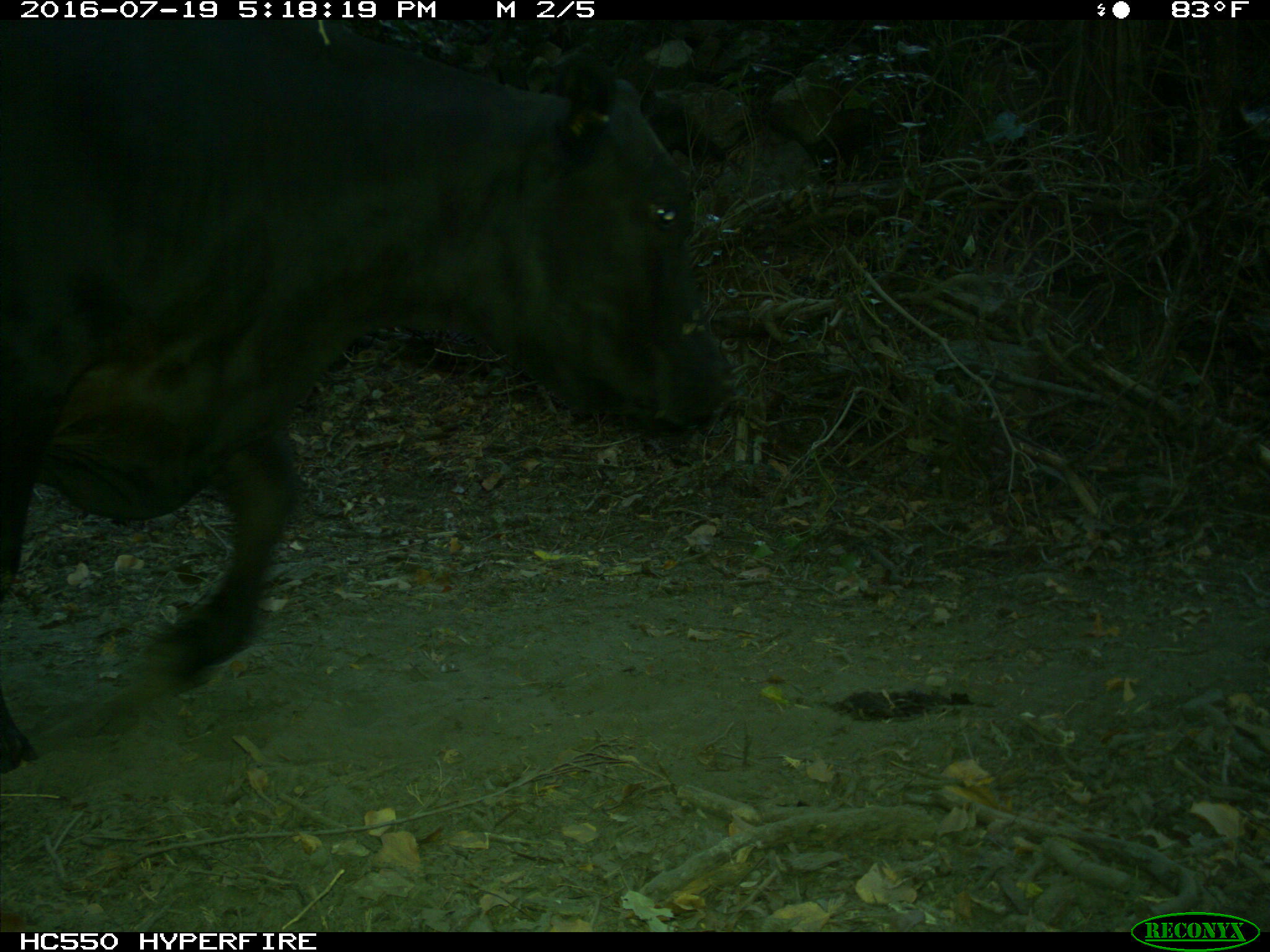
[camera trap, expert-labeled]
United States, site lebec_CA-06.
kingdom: Animalia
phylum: Chordata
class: Mammalia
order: Artiodactyla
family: Bovidae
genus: Bos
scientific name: Bos taurus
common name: domestic cow